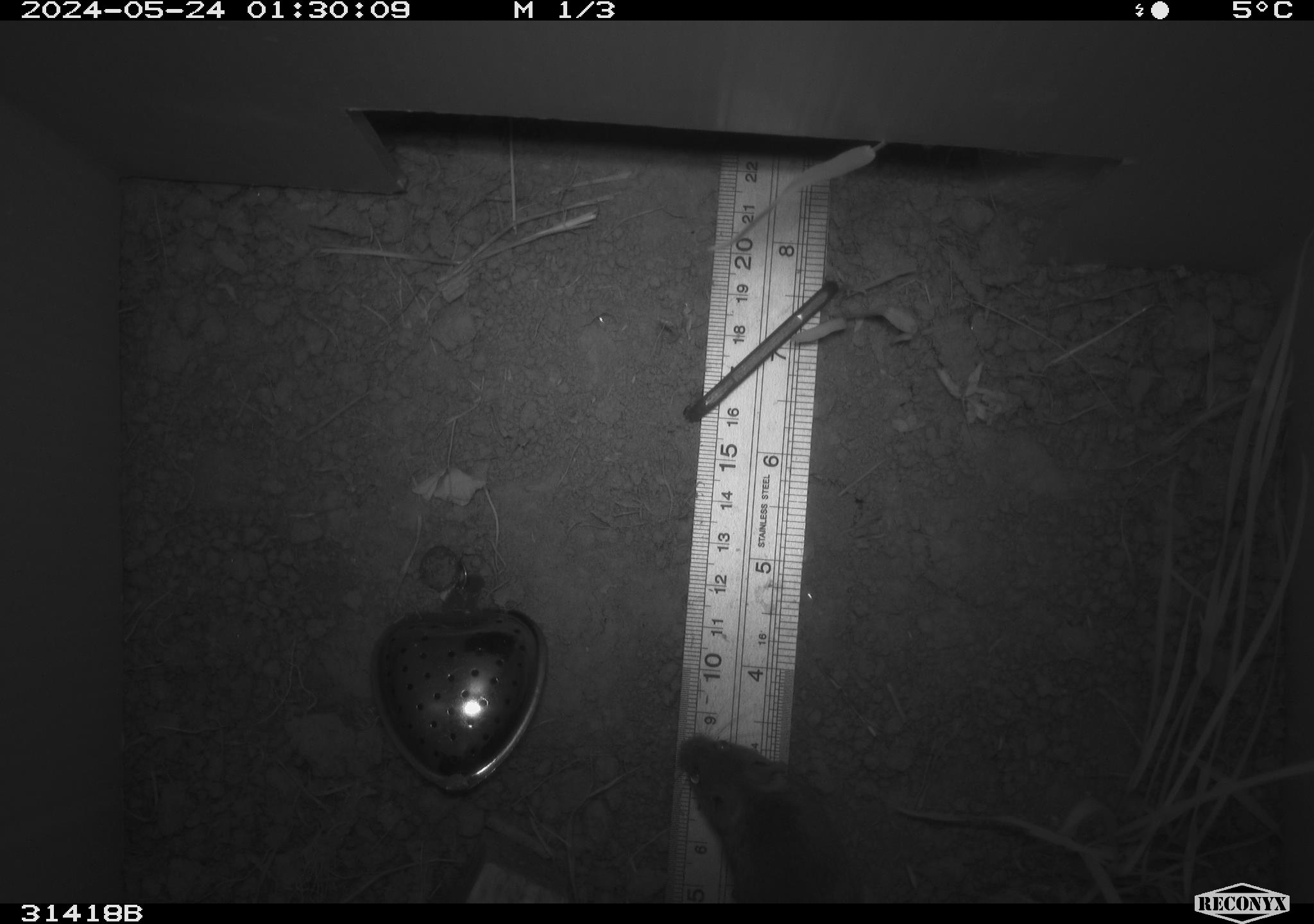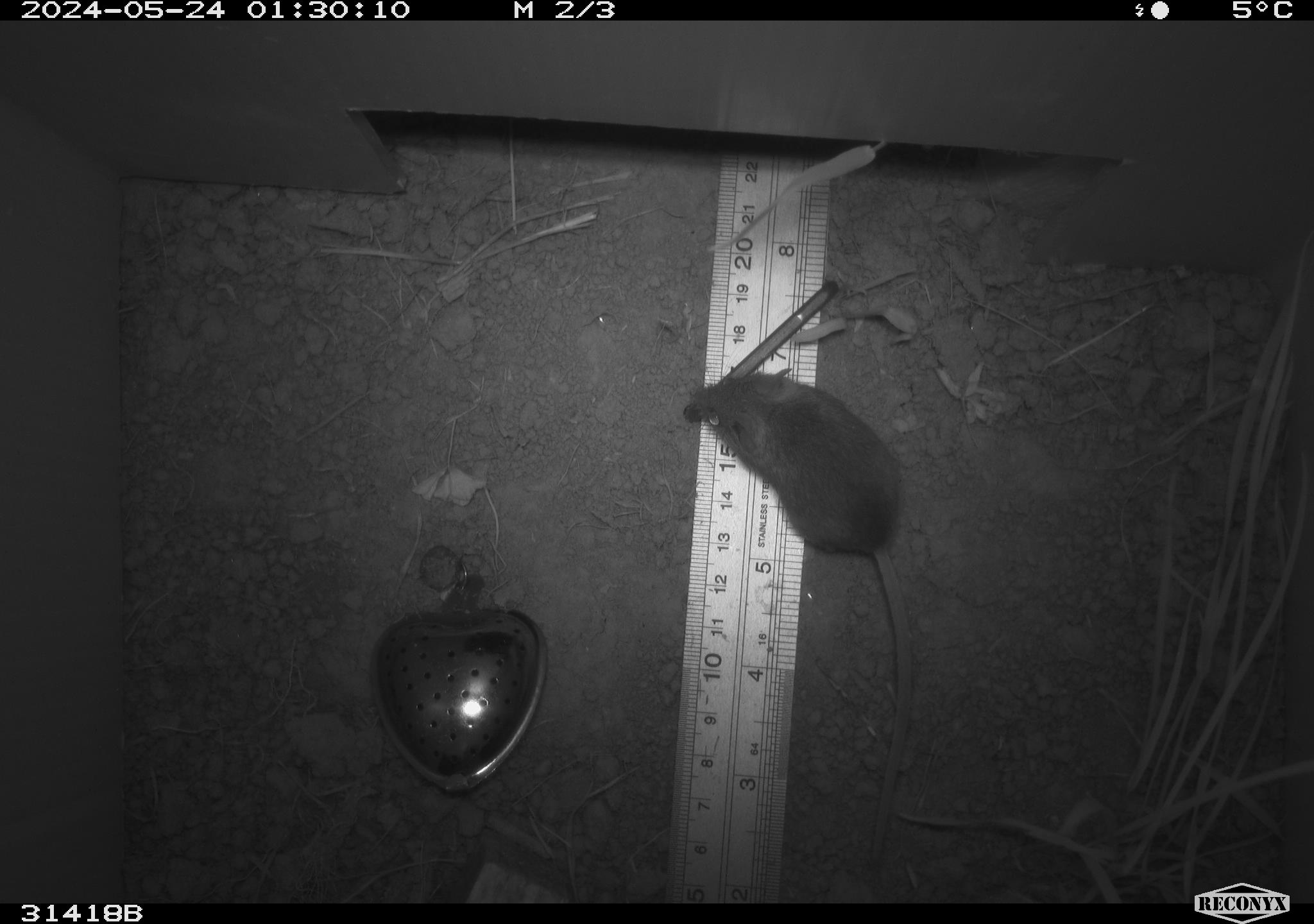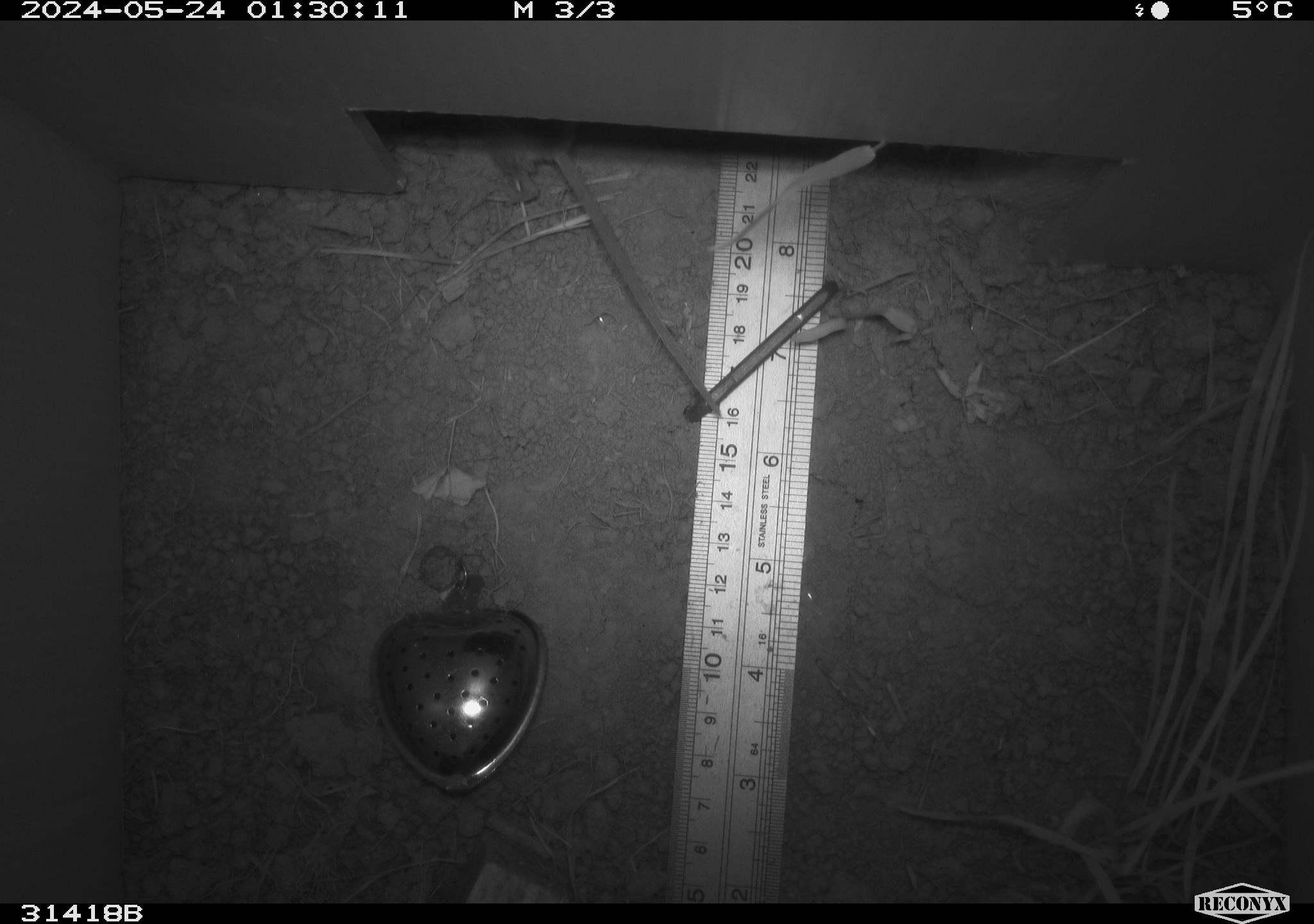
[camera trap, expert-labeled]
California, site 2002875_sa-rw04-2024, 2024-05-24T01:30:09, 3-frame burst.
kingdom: Animalia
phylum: Chordata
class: Mammalia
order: Rodentia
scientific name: Rodentia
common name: mouse species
Mouse species (Rodentia).